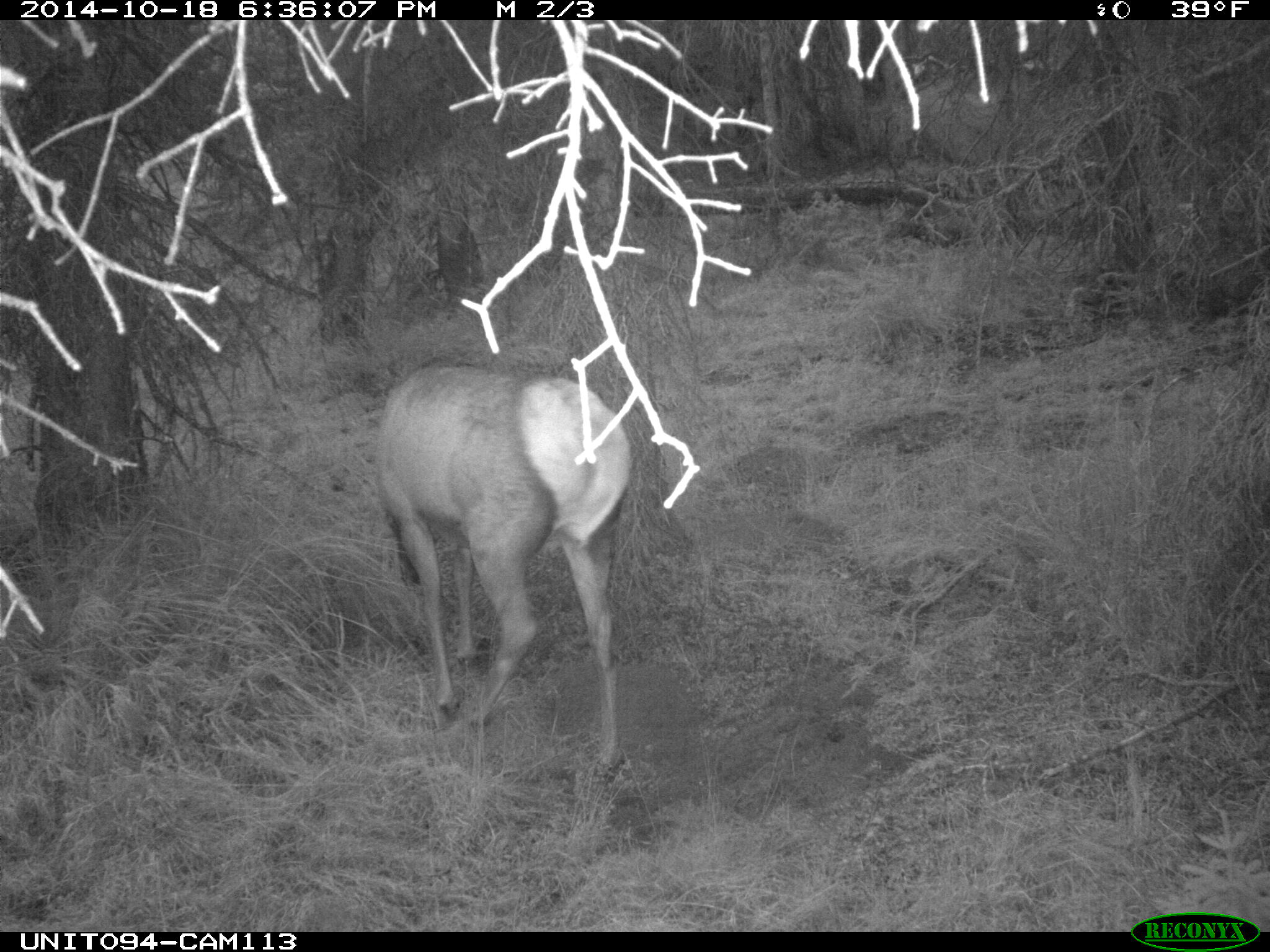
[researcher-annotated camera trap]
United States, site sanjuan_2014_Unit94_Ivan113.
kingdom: Animalia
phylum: Chordata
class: Mammalia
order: Artiodactyla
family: Cervidae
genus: Cervus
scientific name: Cervus elaphus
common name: red deer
Cervus elaphus (red deer).